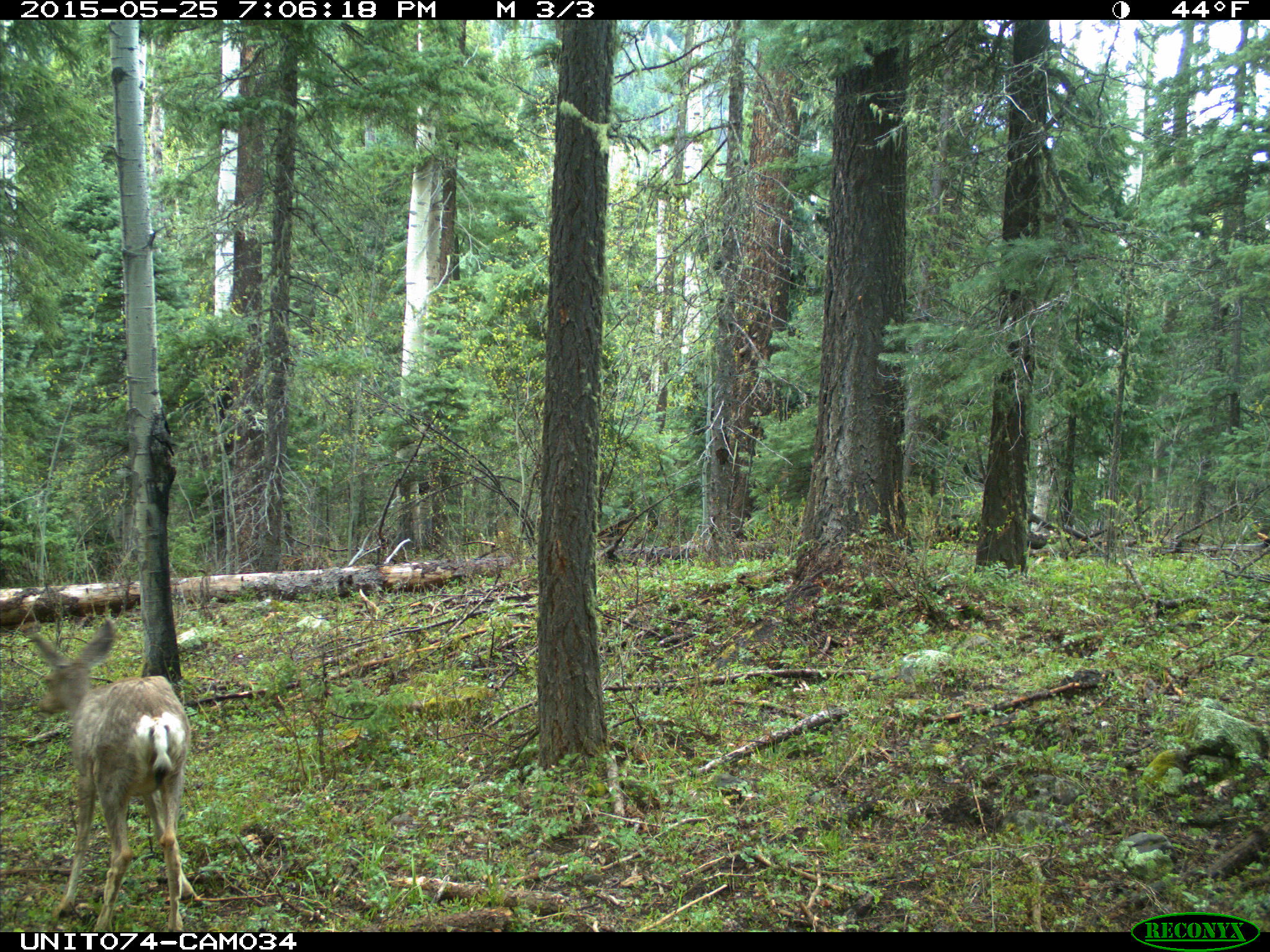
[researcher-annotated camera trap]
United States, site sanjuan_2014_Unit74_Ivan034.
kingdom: Animalia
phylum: Chordata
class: Mammalia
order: Artiodactyla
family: Cervidae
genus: Odocoileus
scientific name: Odocoileus hemionus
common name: mule deer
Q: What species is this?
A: Odocoileus hemionus (mule deer).